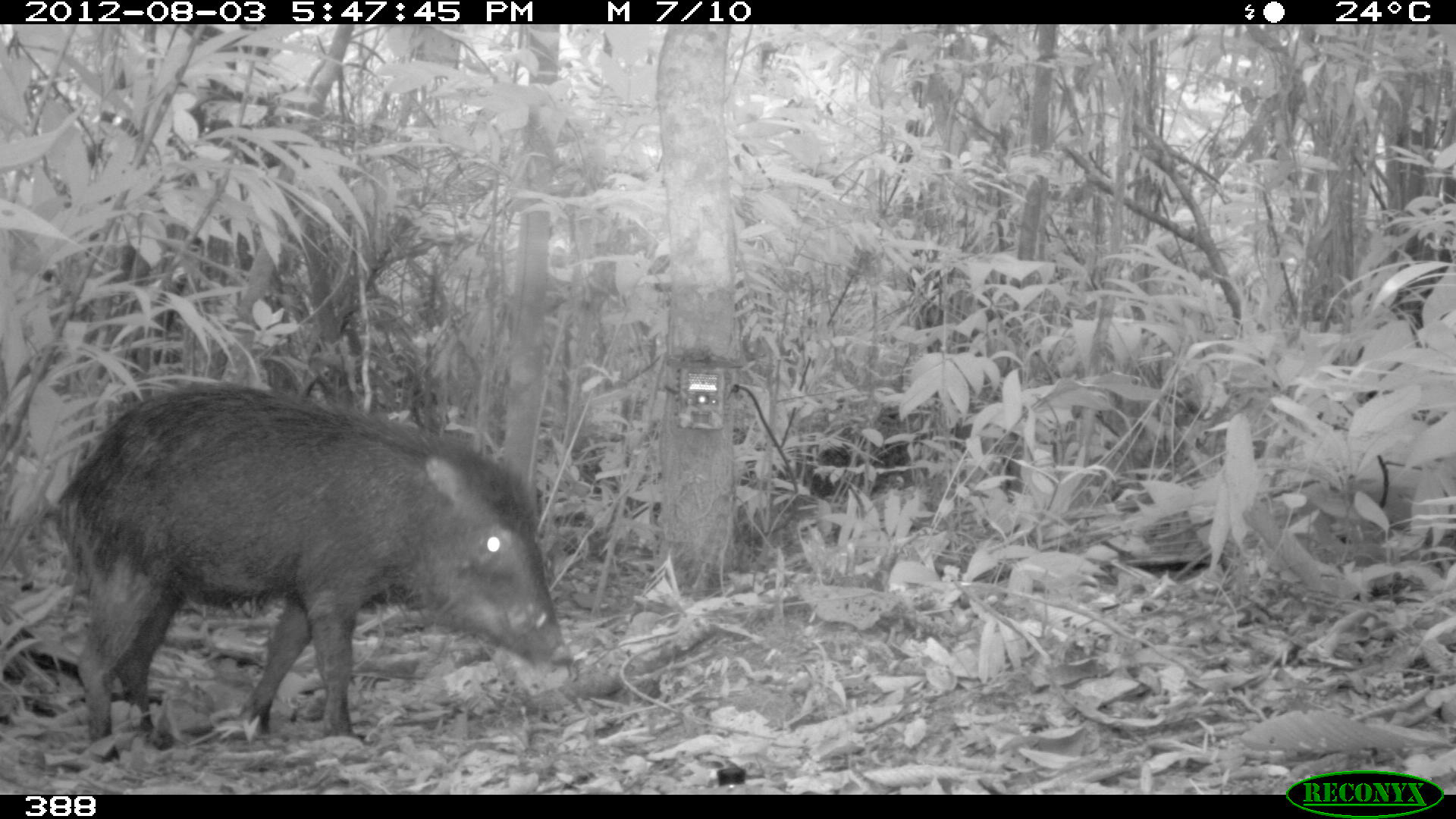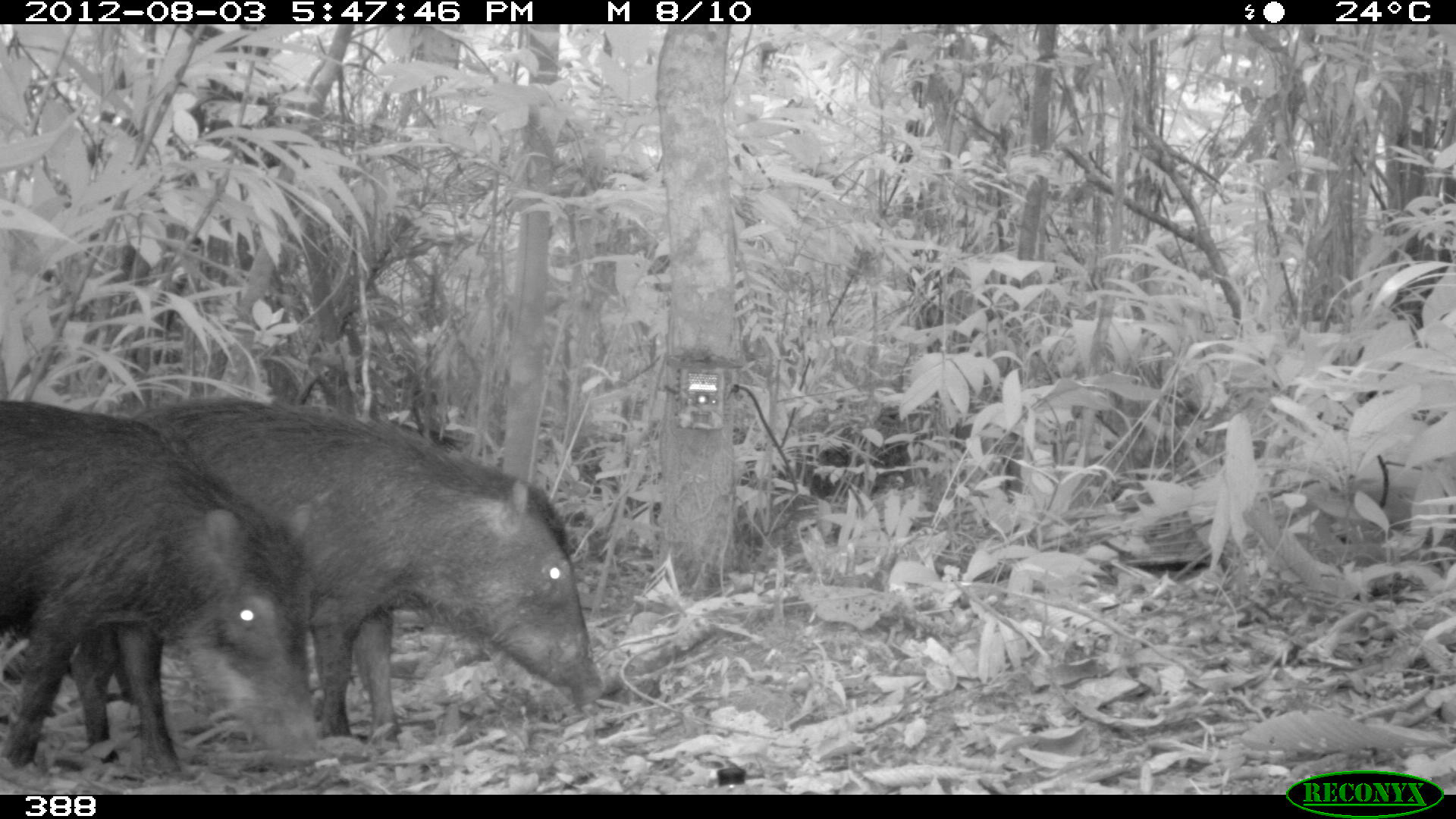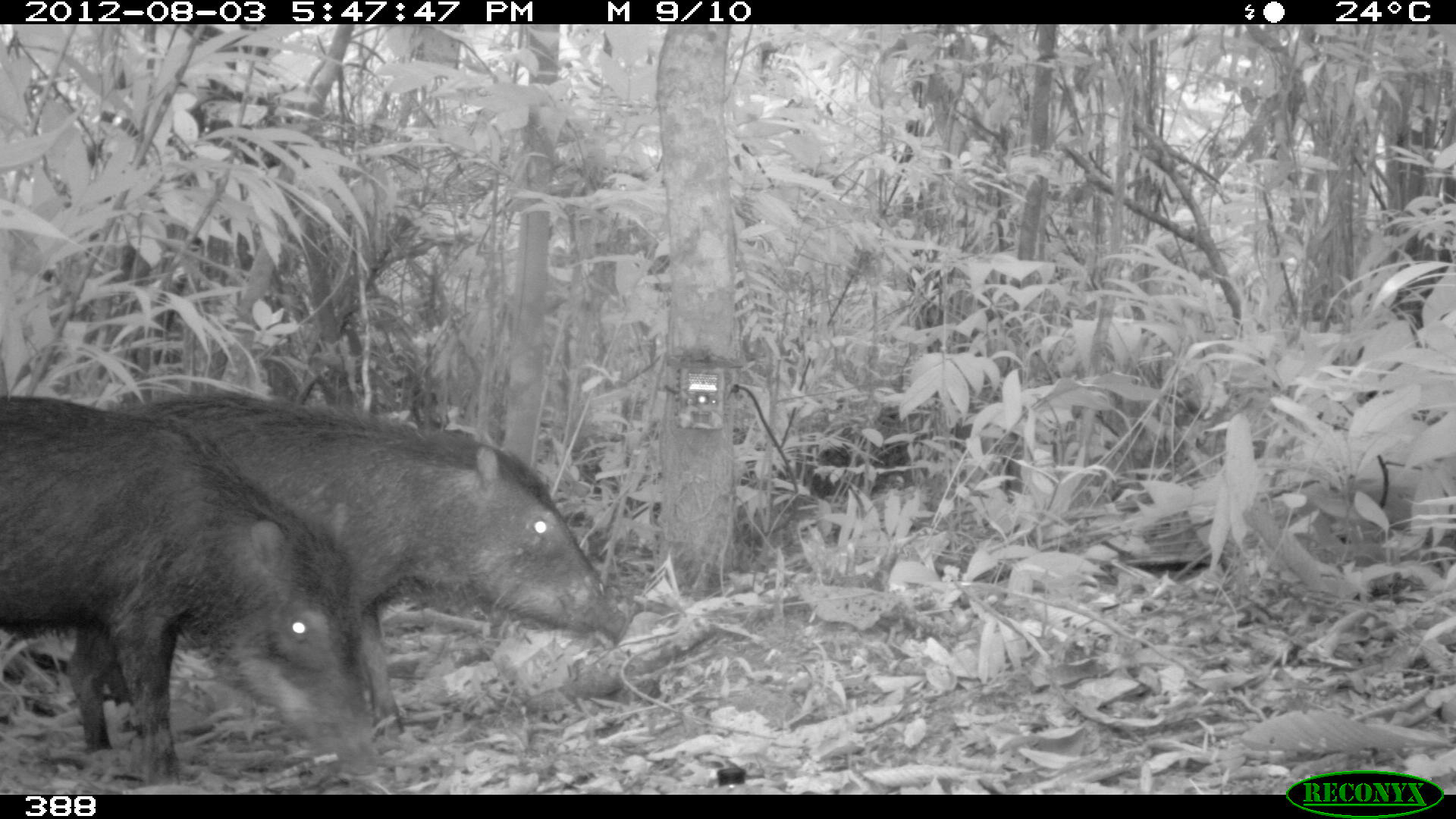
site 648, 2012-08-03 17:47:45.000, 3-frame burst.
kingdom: Animalia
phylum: Chordata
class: Mammalia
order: Artiodactyla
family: Tayassuidae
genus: Tayassu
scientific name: Tayassu pecari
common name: white-lipped peccary